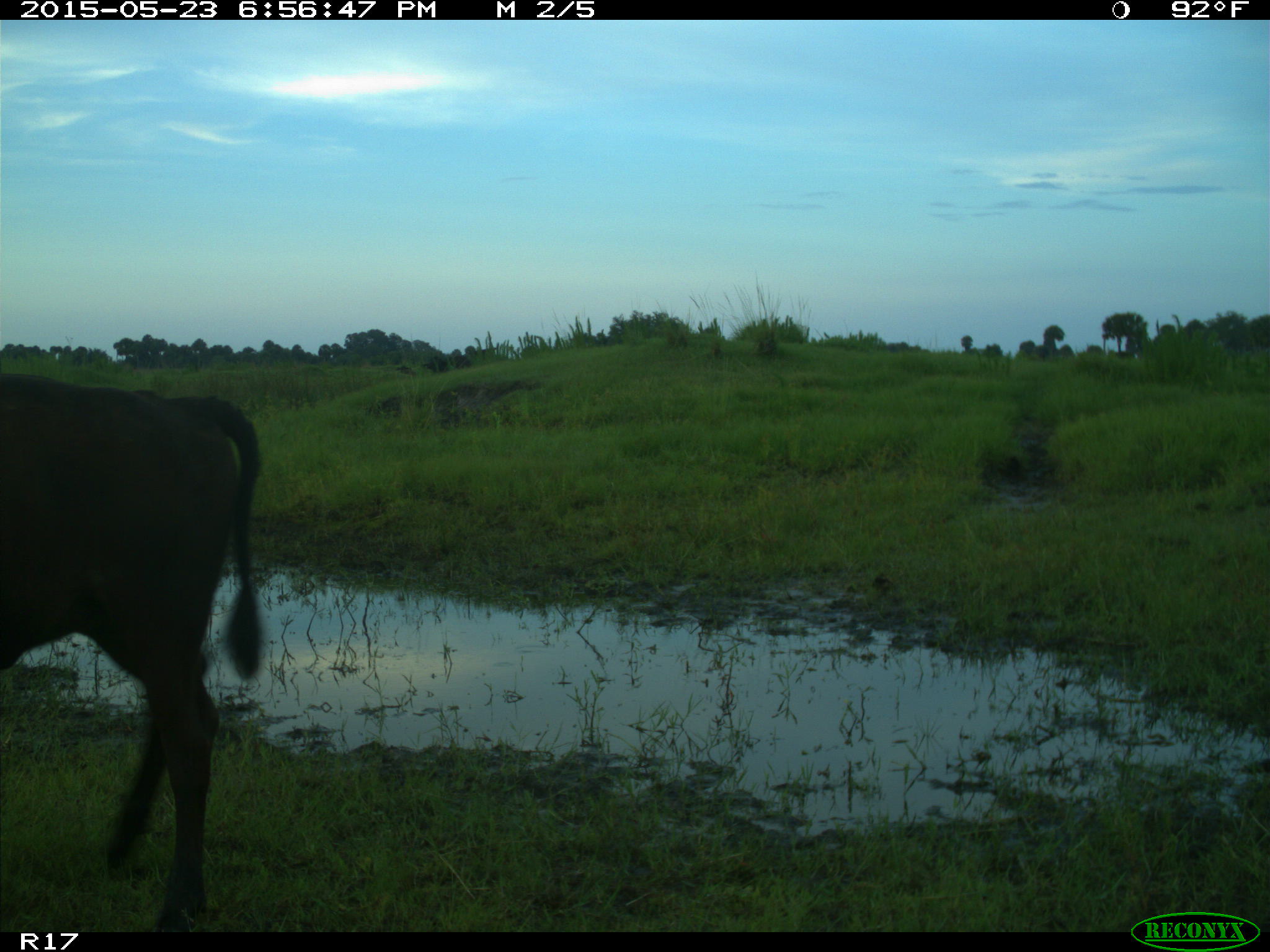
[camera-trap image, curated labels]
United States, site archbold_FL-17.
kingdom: Animalia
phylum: Chordata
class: Mammalia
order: Artiodactyla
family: Bovidae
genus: Bos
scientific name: Bos taurus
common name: domestic cow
Bos taurus (domestic cow).